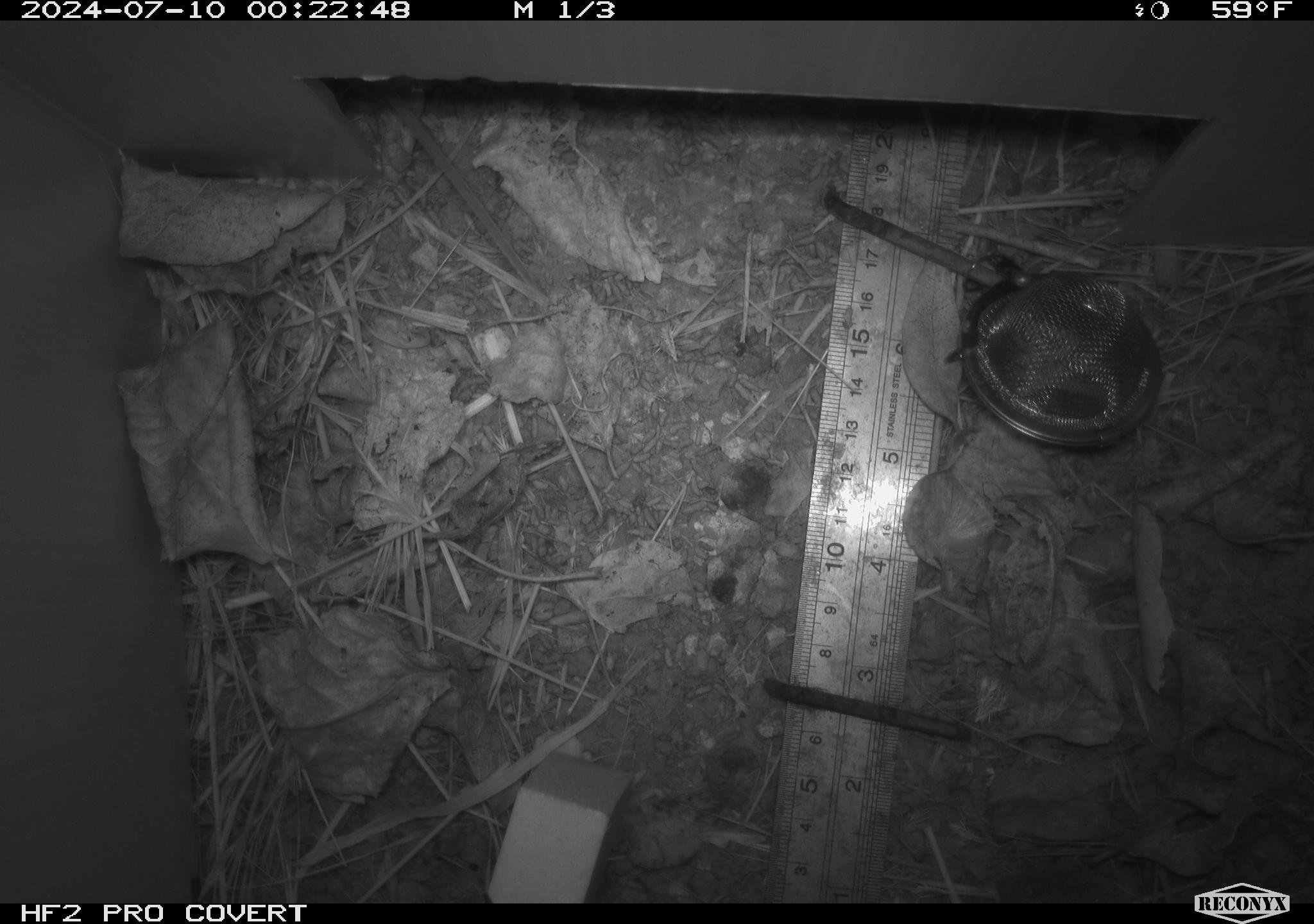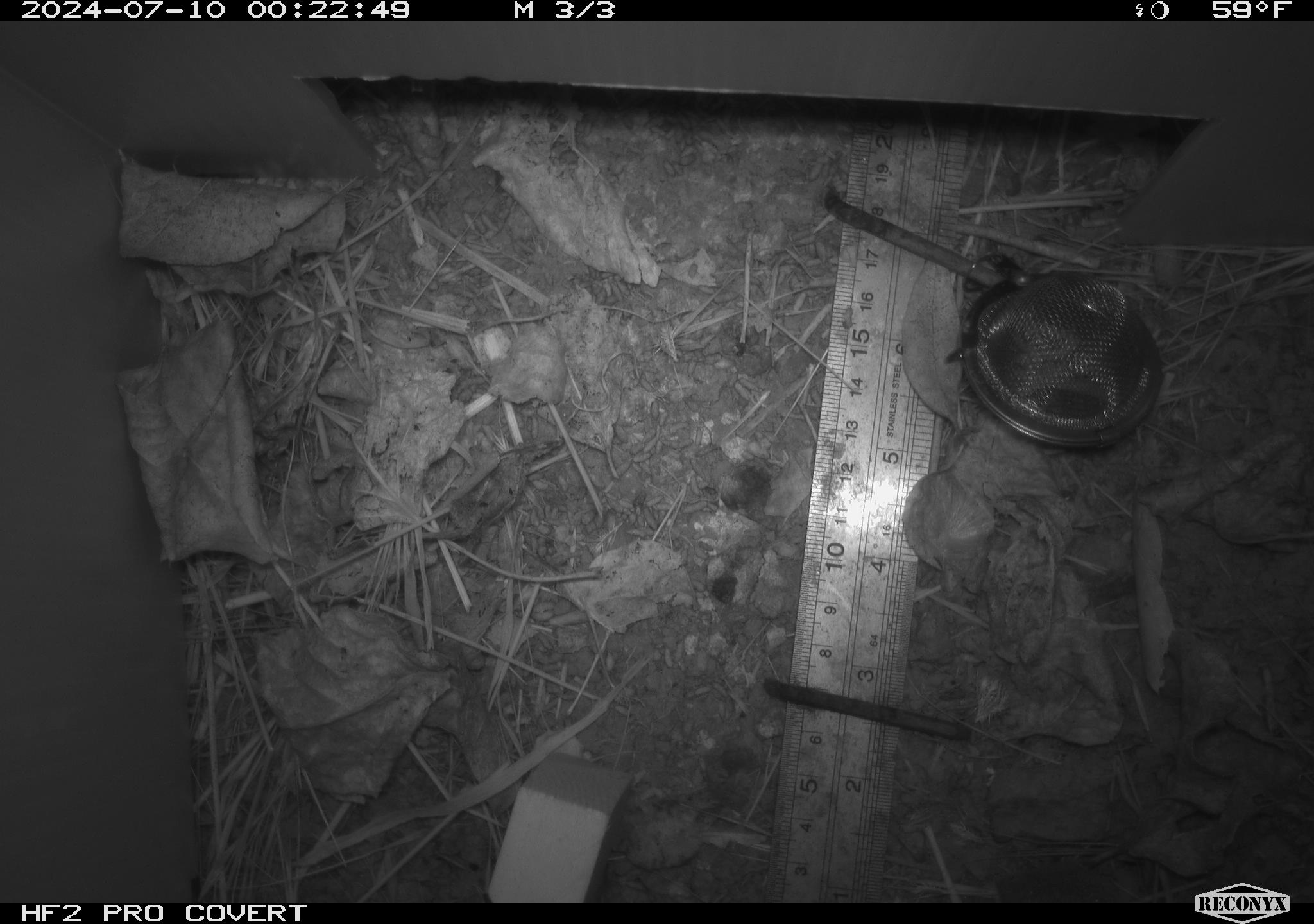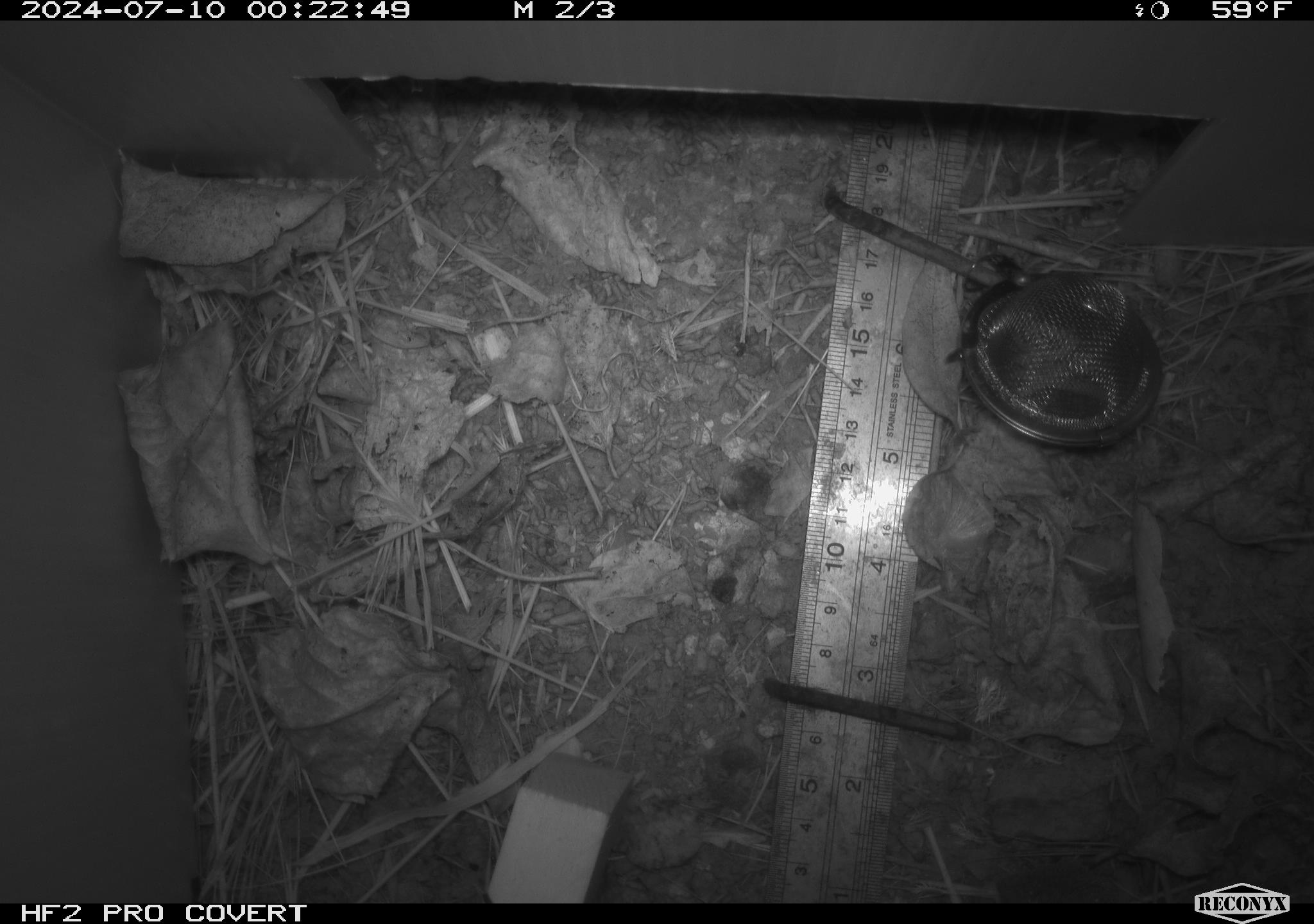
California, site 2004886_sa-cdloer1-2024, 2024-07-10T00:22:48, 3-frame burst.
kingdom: Animalia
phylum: Chordata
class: Mammalia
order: Rodentia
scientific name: Rodentia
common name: mouse species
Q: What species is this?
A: Mouse species (Rodentia).